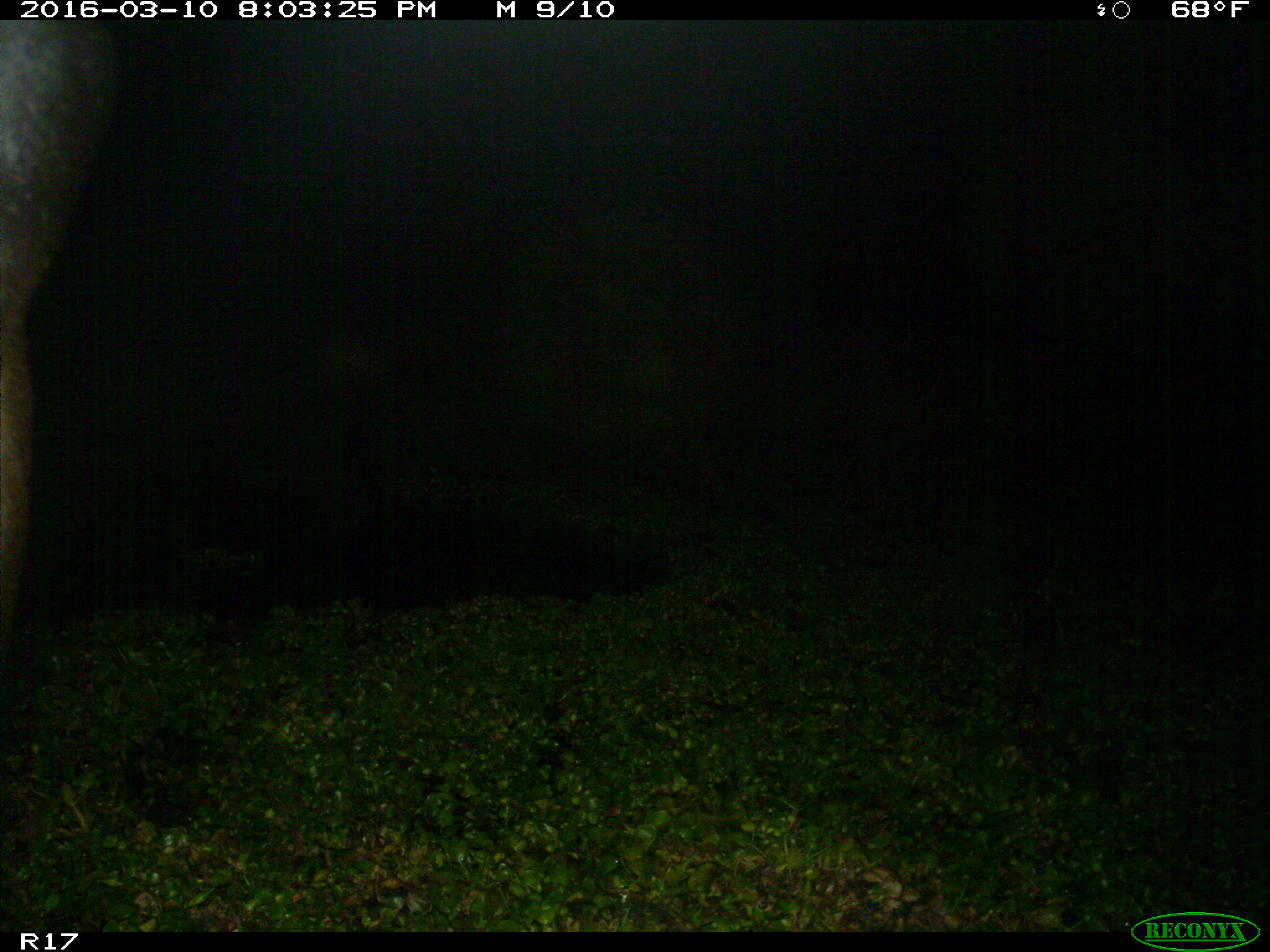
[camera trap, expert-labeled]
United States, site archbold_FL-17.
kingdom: Animalia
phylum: Chordata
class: Mammalia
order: Artiodactyla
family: Bovidae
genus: Bos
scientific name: Bos taurus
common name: domestic cow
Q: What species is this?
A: Bos taurus (domestic cow).